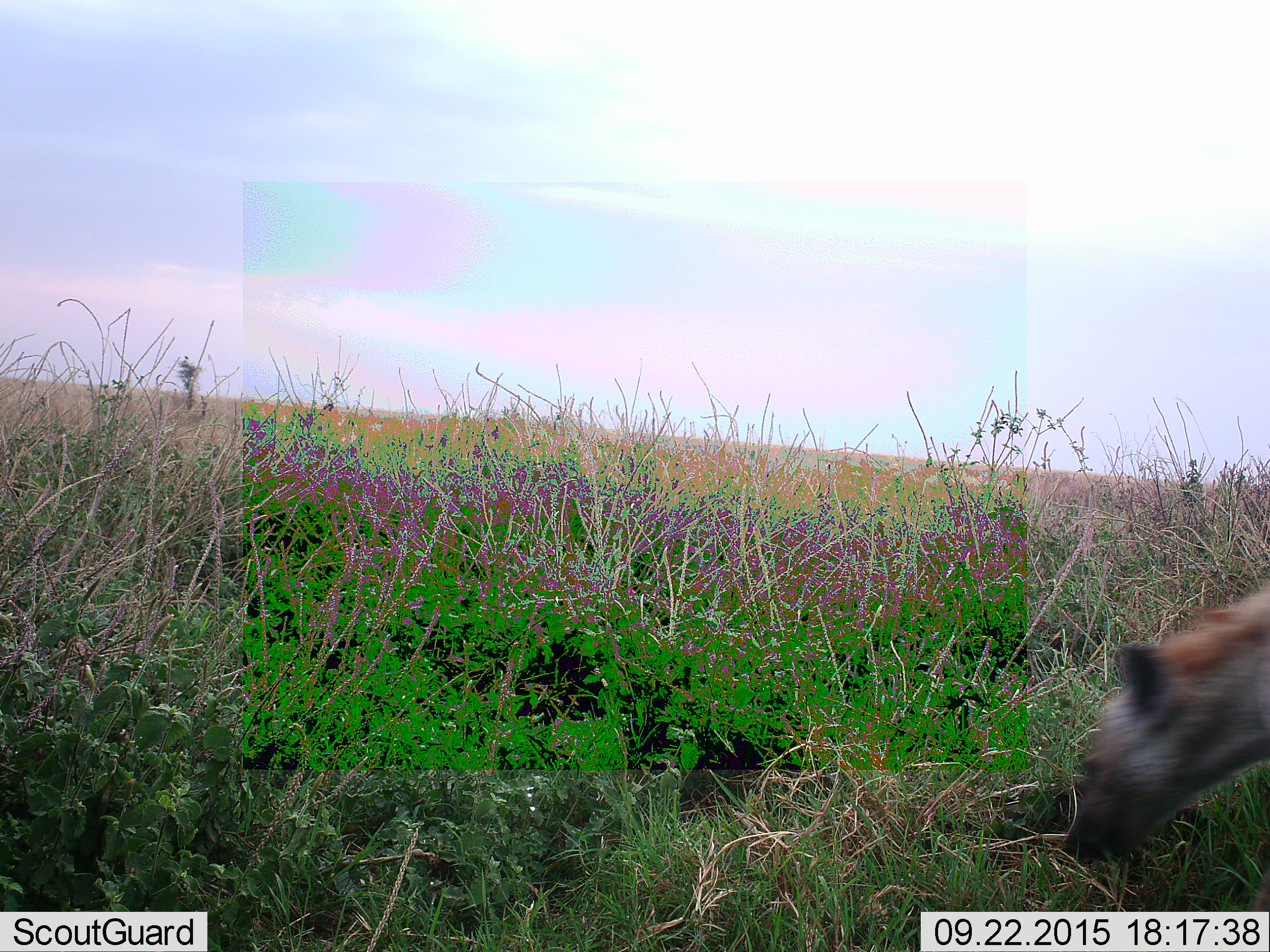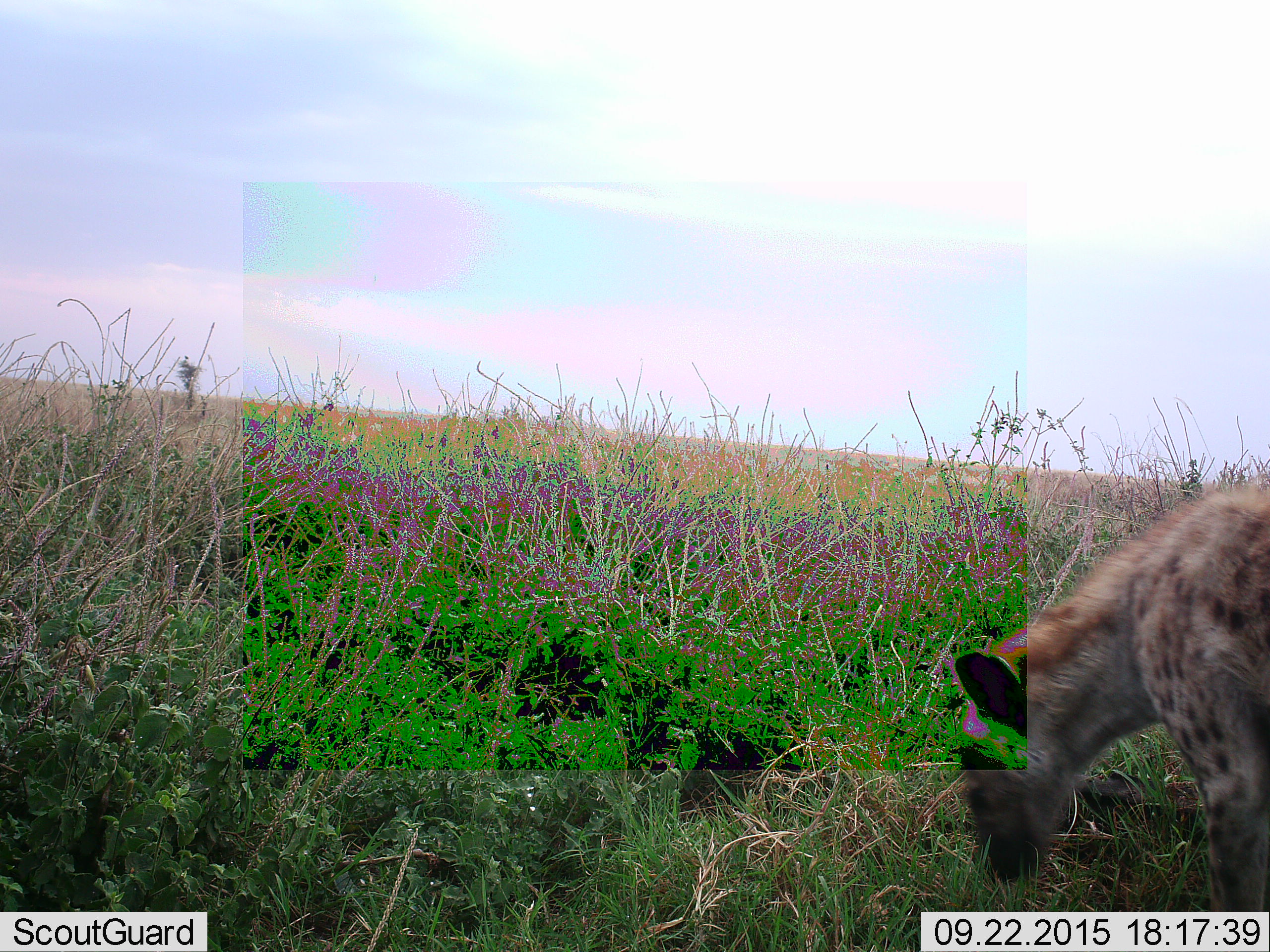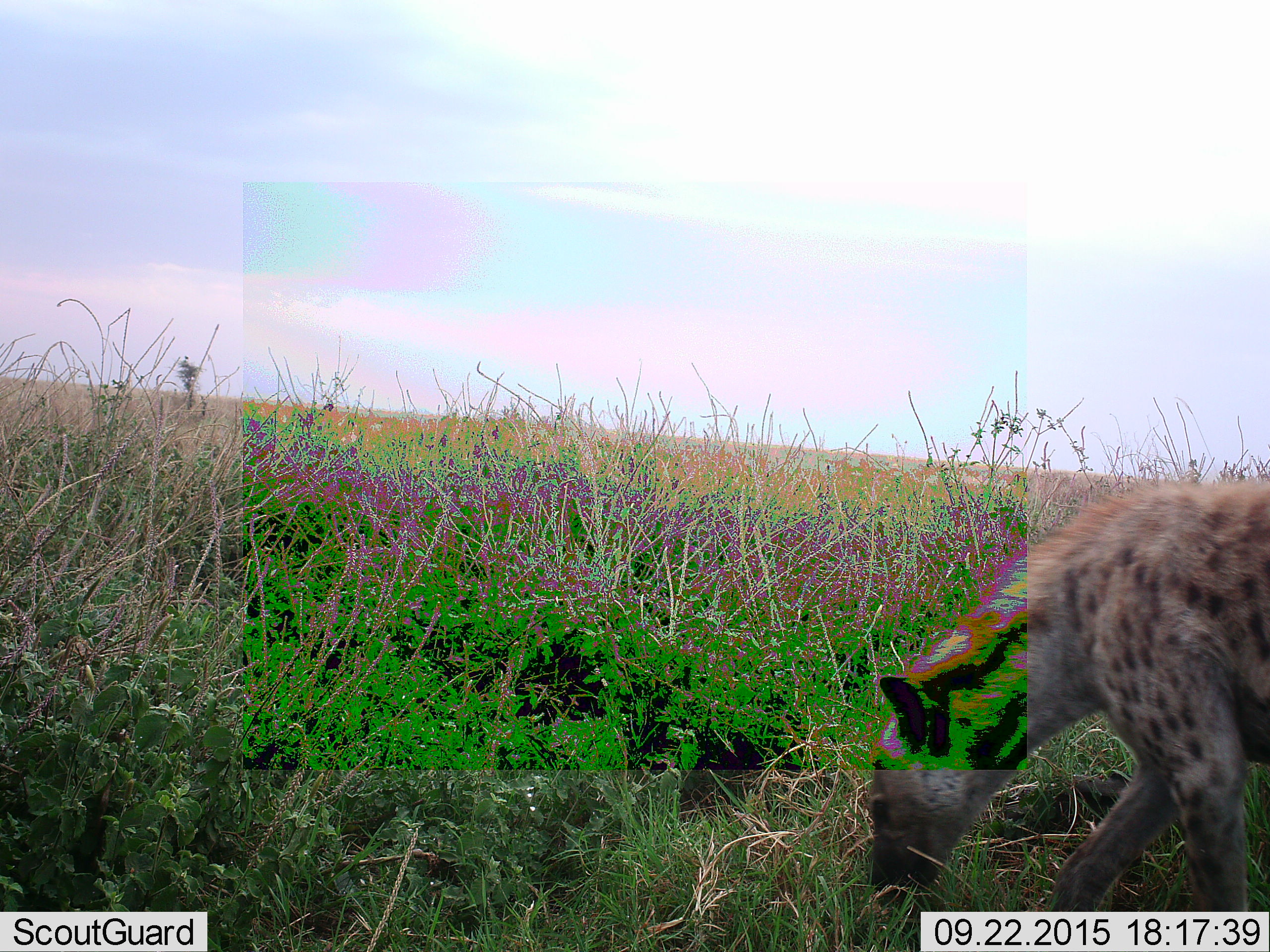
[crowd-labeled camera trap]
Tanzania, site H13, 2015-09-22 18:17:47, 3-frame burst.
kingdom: Animalia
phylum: Chordata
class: Mammalia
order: Carnivora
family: Hyaenidae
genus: Crocuta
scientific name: Crocuta crocuta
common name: spotted hyena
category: hyenaspotted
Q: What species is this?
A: Hyenaspotted (spotted hyena) (Crocuta crocuta).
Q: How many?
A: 1.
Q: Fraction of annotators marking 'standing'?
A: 20%.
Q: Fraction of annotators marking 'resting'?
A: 0%.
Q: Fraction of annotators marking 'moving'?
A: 100%.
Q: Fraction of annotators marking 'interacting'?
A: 0%.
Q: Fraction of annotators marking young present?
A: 0%.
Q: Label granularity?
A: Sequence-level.